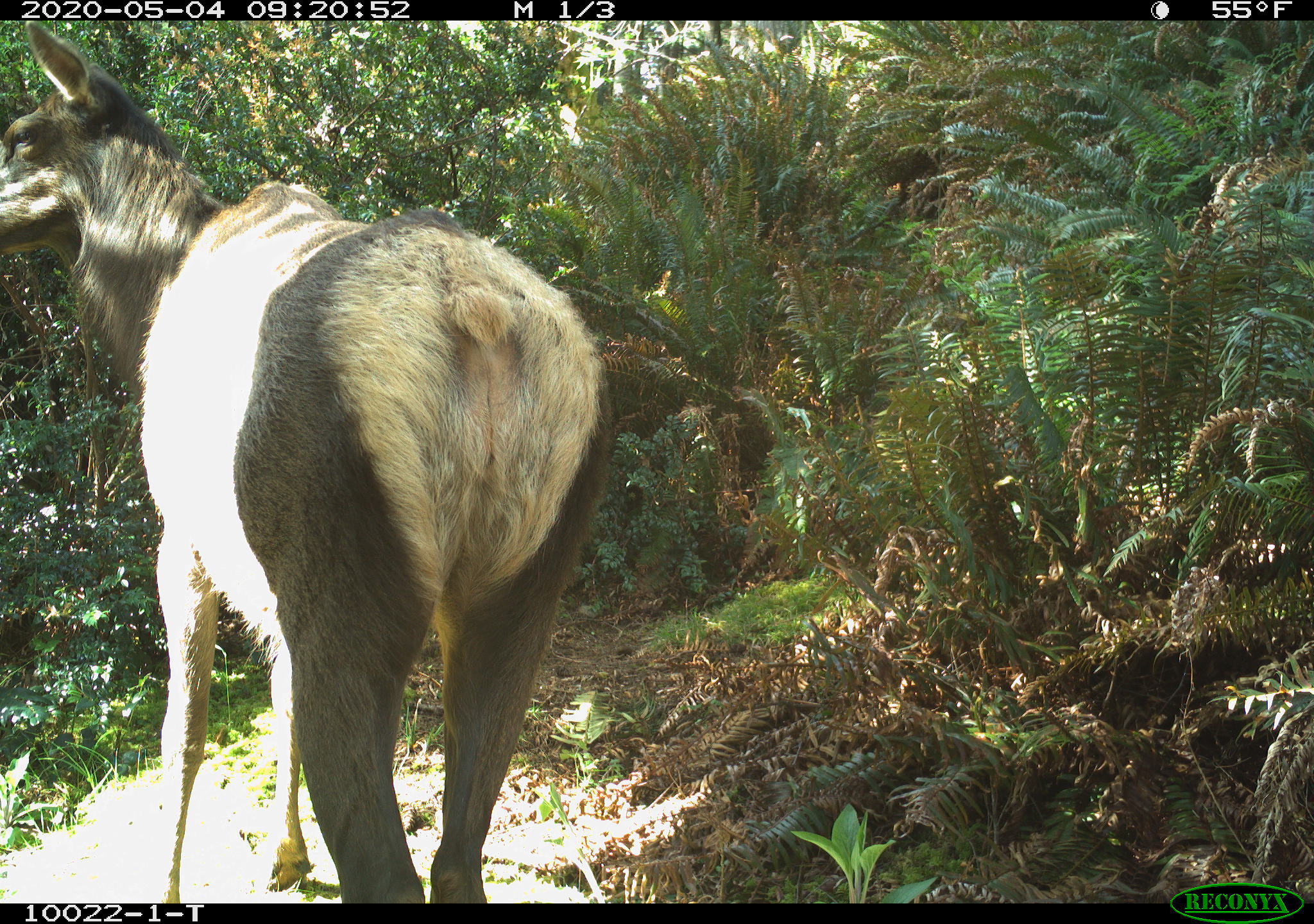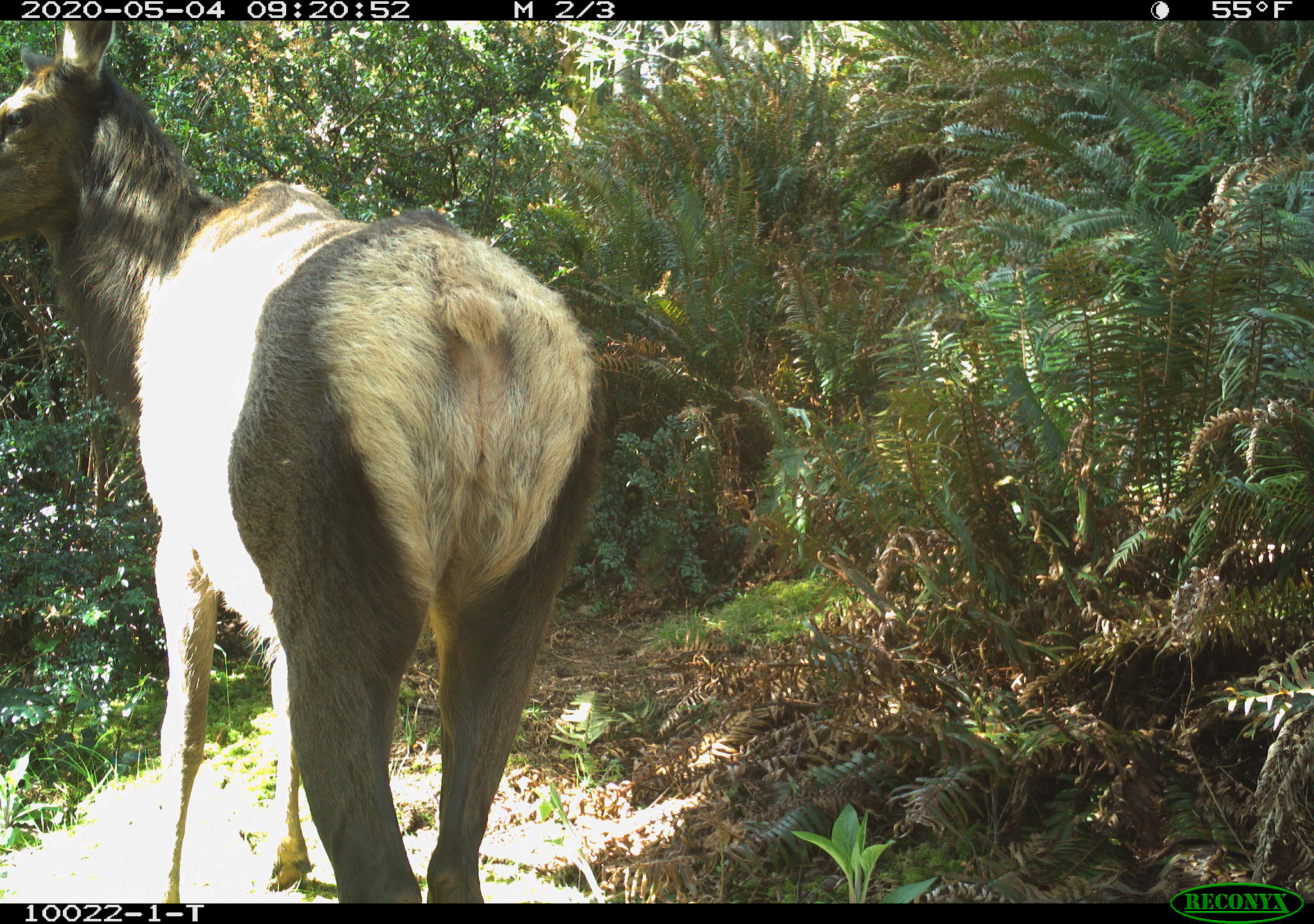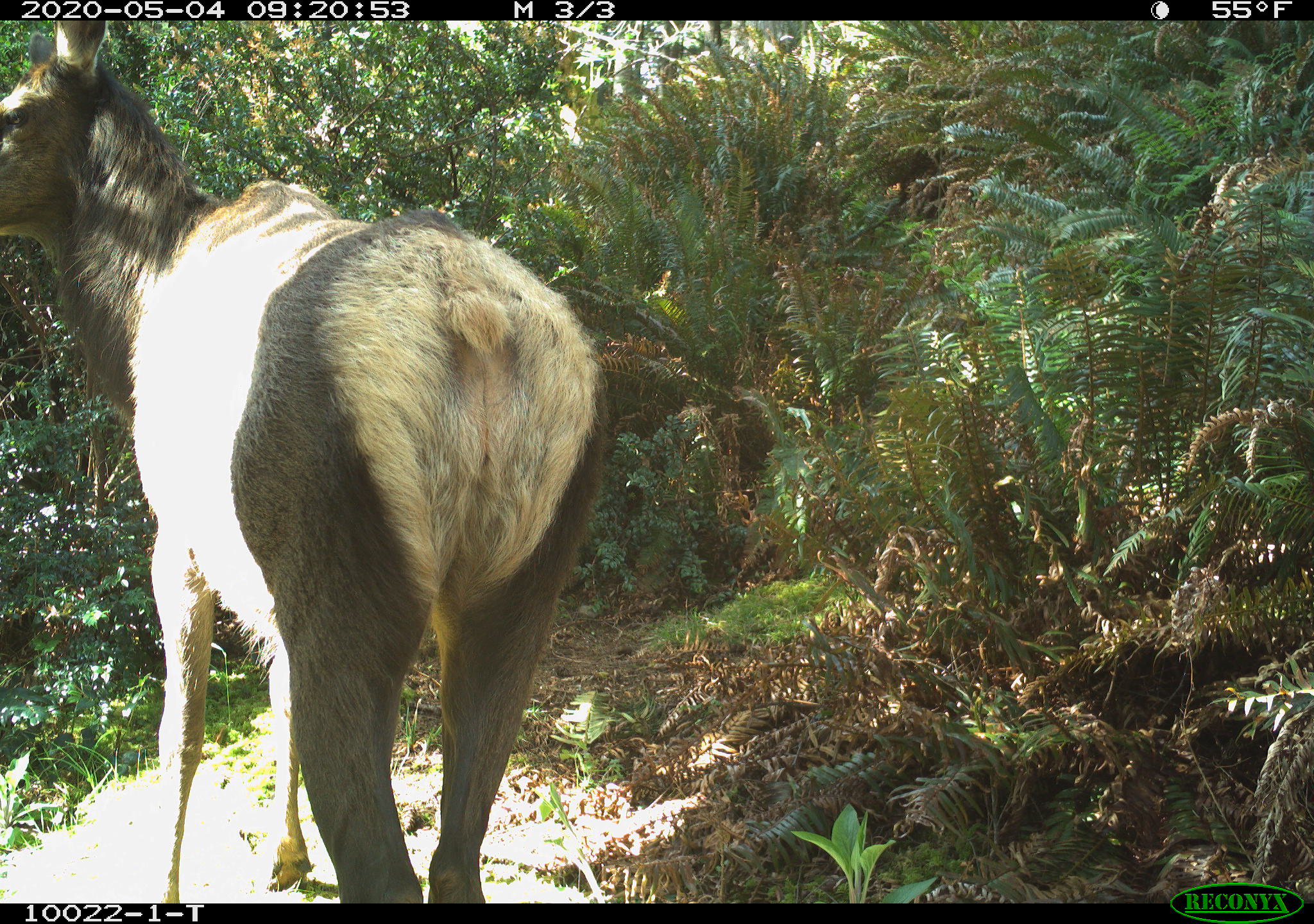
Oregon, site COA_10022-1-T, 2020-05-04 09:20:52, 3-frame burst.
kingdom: Animalia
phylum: Chordata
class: Mammalia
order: Artiodactyla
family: Cervidae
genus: Cervus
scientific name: Cervus canadensis roosevelti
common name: roosevelt elk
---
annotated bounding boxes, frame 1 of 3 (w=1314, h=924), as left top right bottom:
roosevelt elk: 7 26 623 895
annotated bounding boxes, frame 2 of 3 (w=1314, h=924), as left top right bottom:
roosevelt elk: 3 26 616 899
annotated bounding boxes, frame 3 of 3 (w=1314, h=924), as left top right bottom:
roosevelt elk: 1 24 625 895